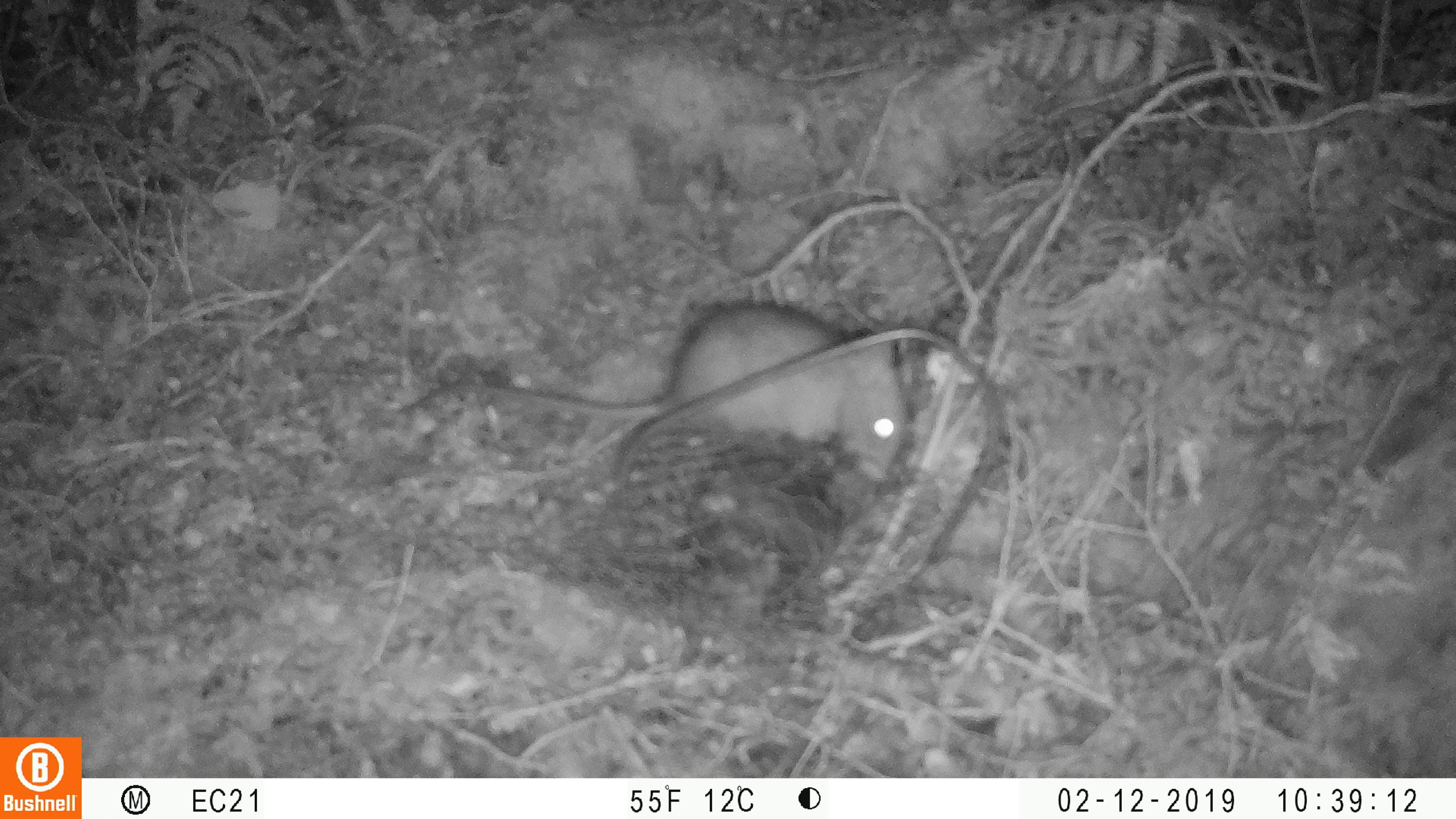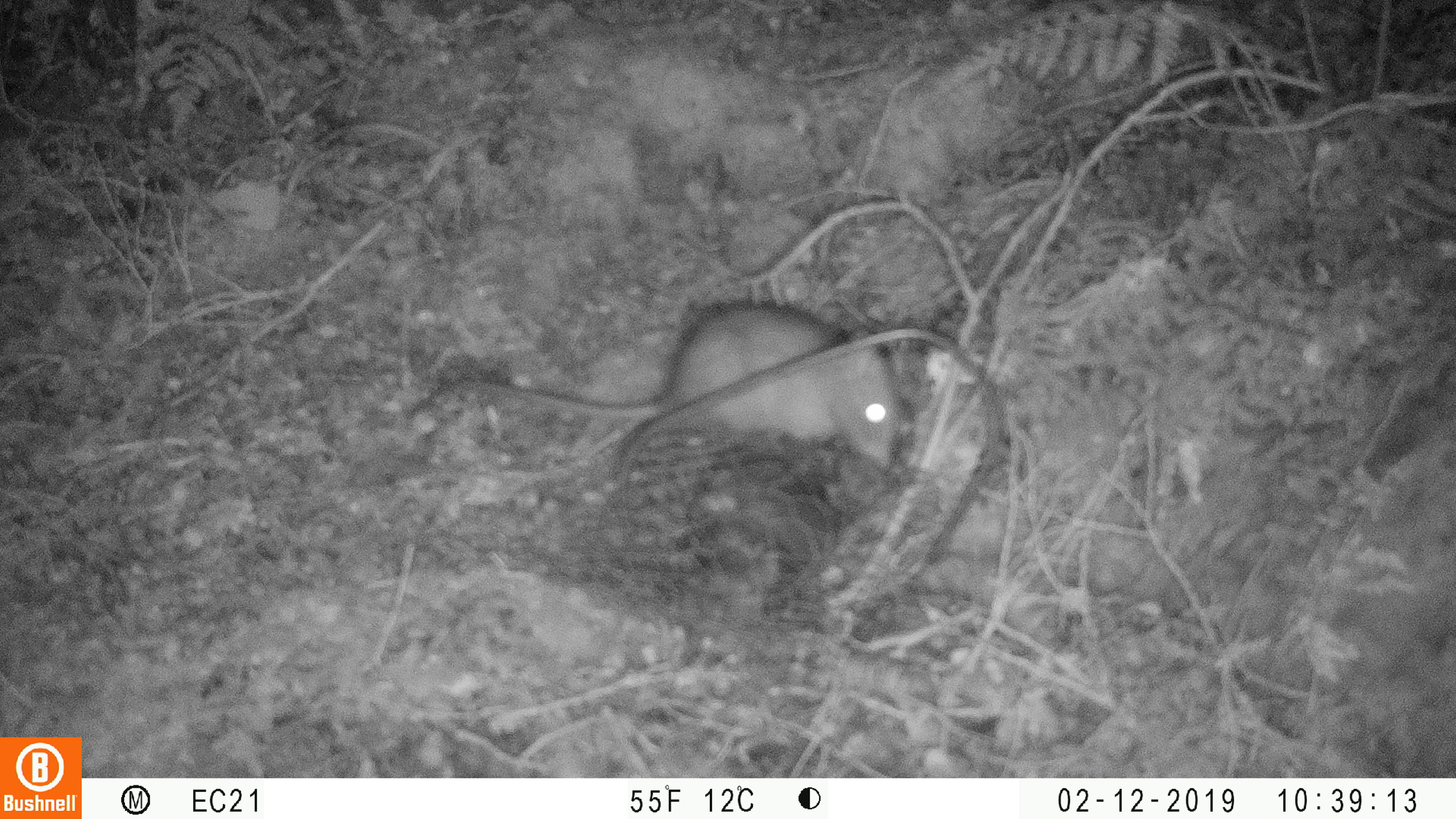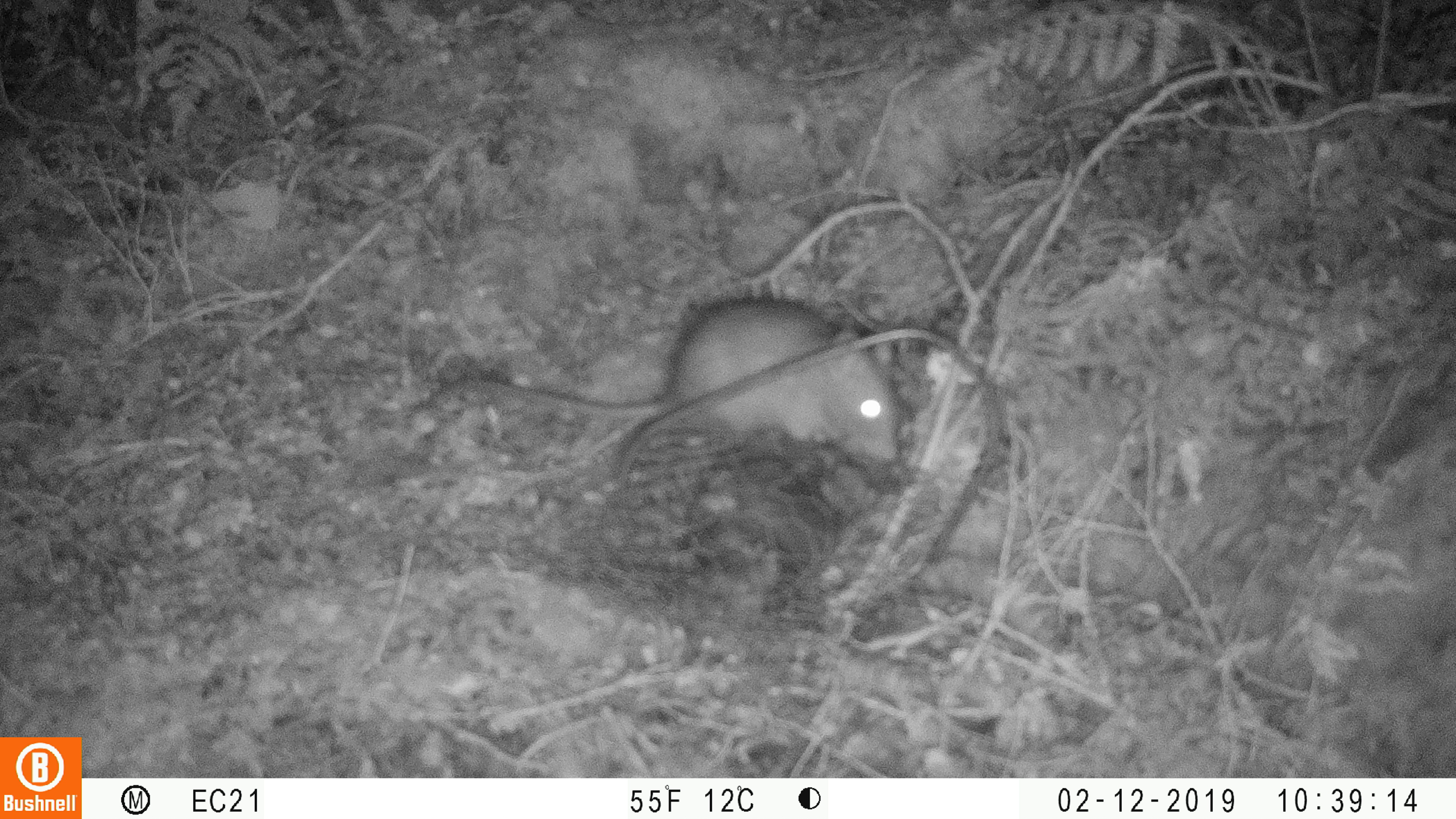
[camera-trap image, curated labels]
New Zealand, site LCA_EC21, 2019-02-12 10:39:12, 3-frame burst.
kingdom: Animalia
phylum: Chordata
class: Mammalia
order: Rodentia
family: Muridae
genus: Rattus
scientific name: Rattus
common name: rat